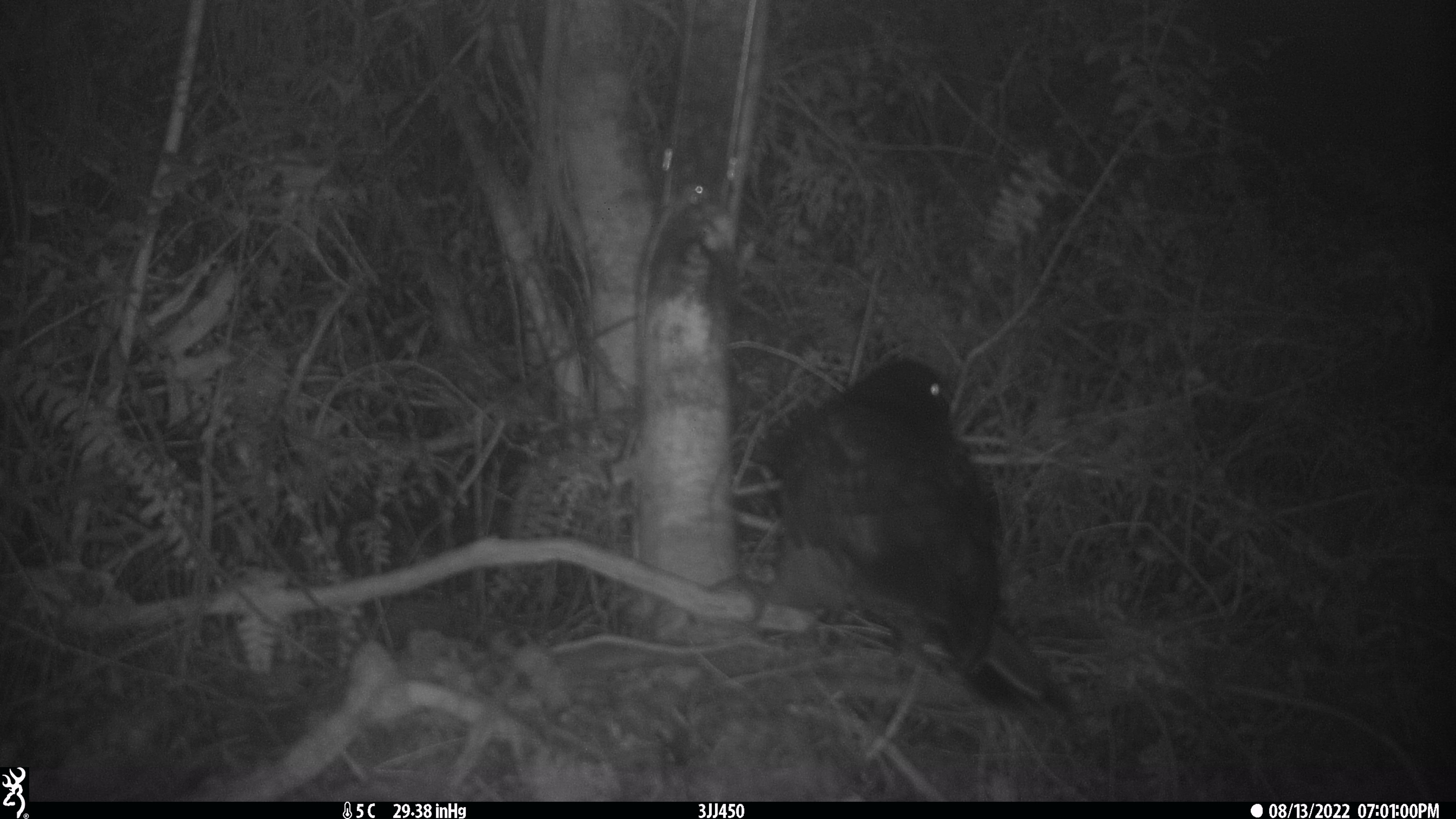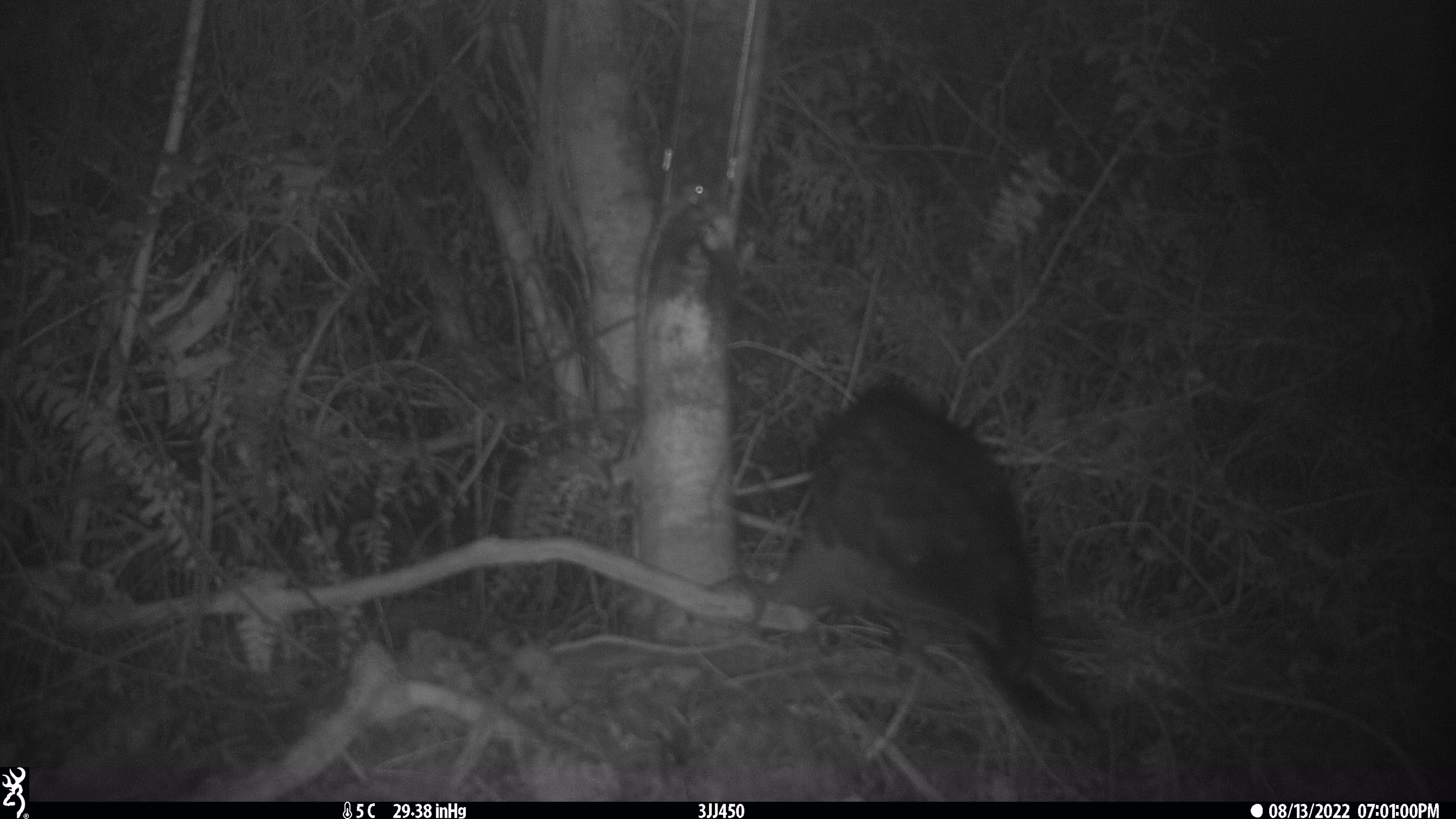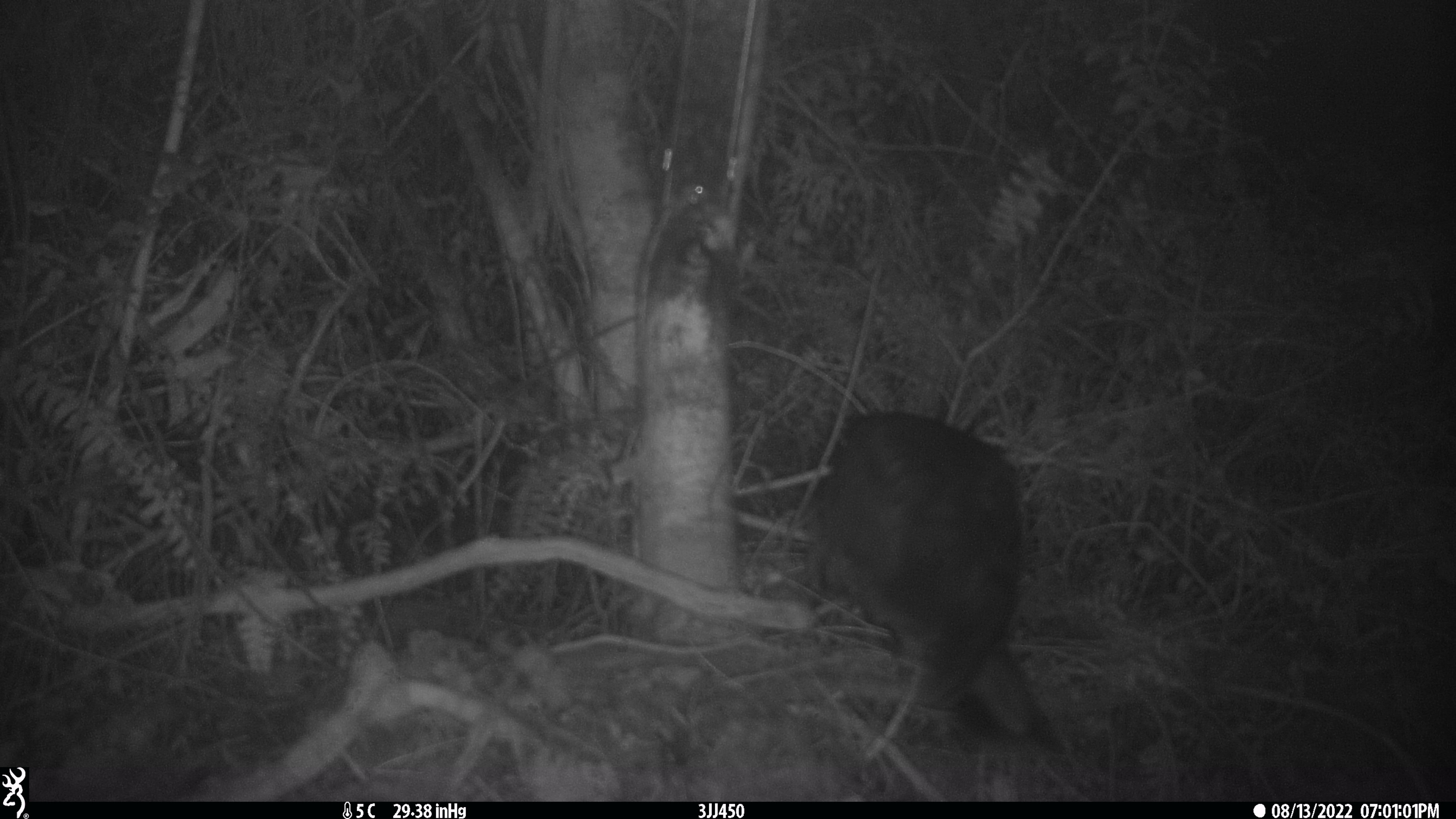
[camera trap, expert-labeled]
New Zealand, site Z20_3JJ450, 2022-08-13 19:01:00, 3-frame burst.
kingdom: Animalia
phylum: Chordata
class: Aves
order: Psittaciformes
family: Strigopidae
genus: Nestor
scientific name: Nestor notabilis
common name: kea